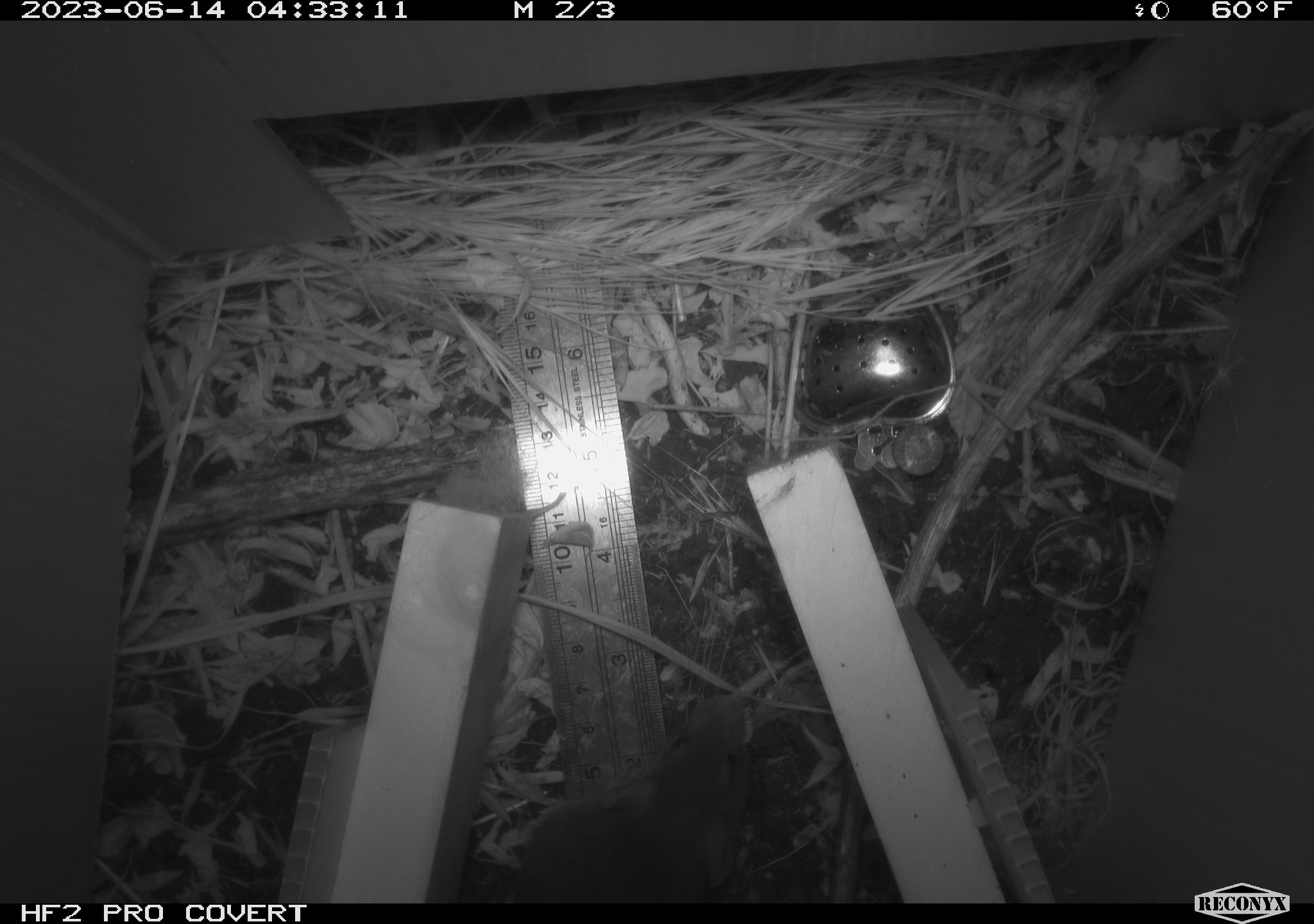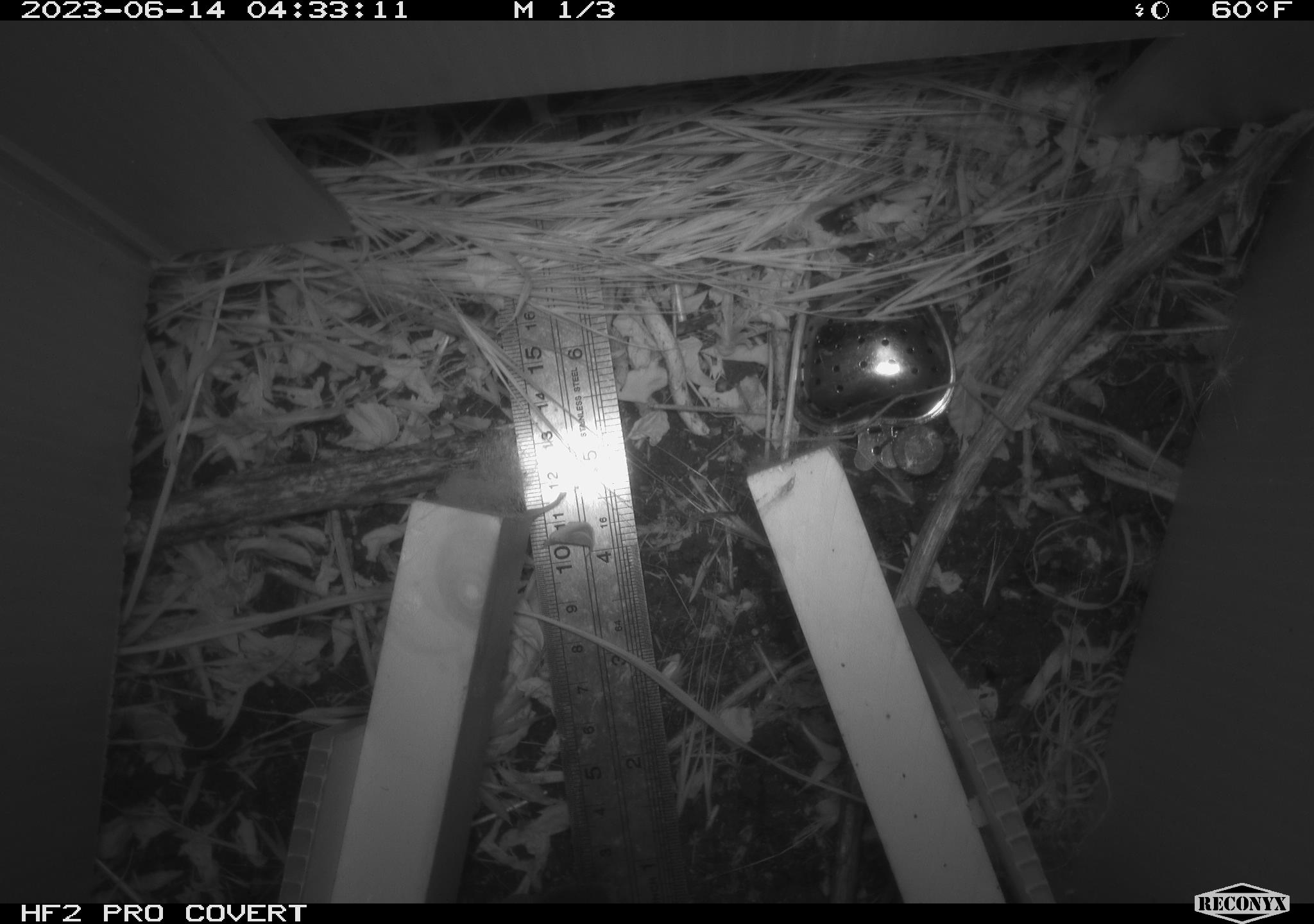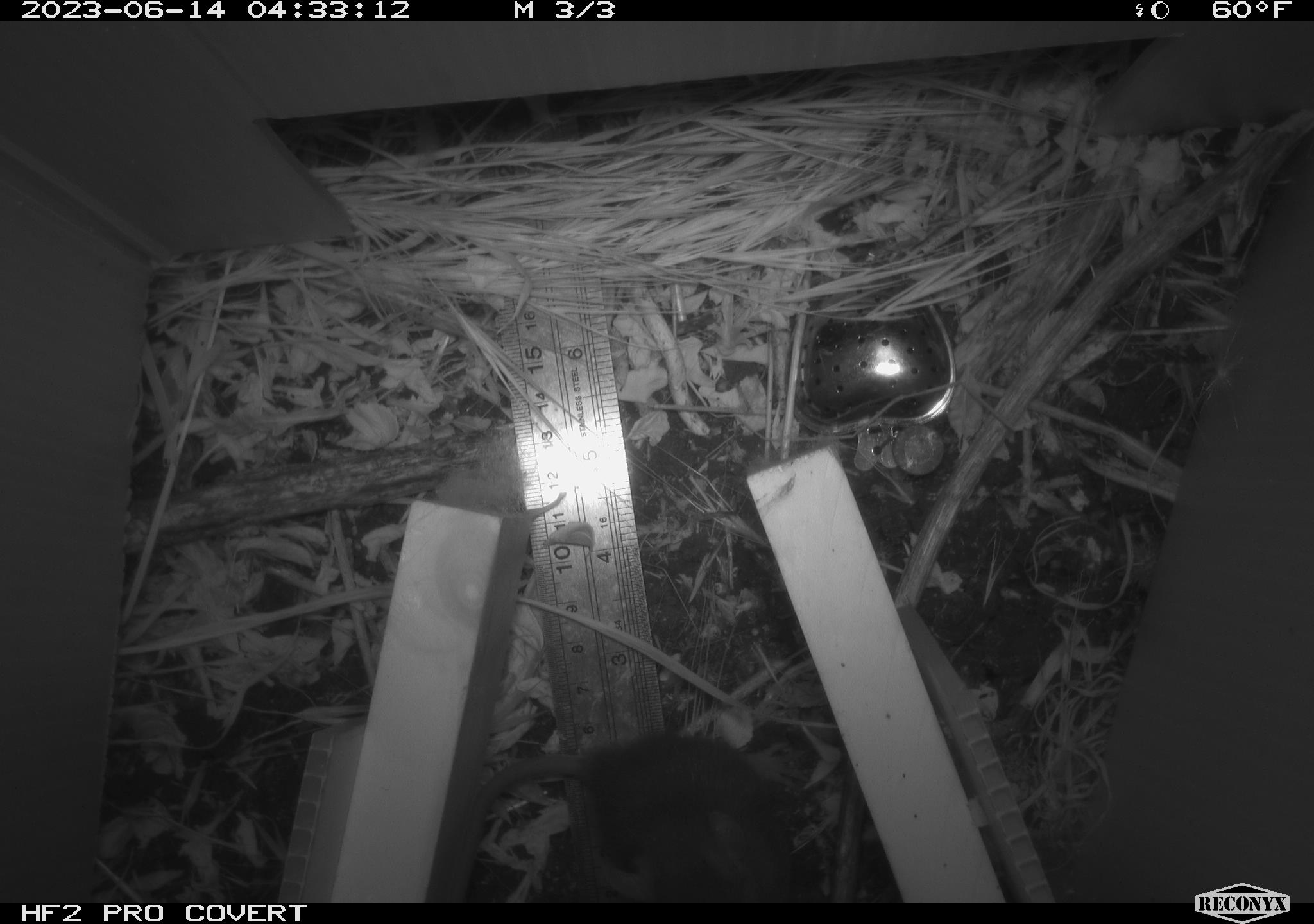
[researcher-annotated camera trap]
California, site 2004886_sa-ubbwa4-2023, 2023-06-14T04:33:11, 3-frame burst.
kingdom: Animalia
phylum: Chordata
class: Mammalia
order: Rodentia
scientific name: Rodentia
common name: mouse species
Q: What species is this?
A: Mouse species (Rodentia).